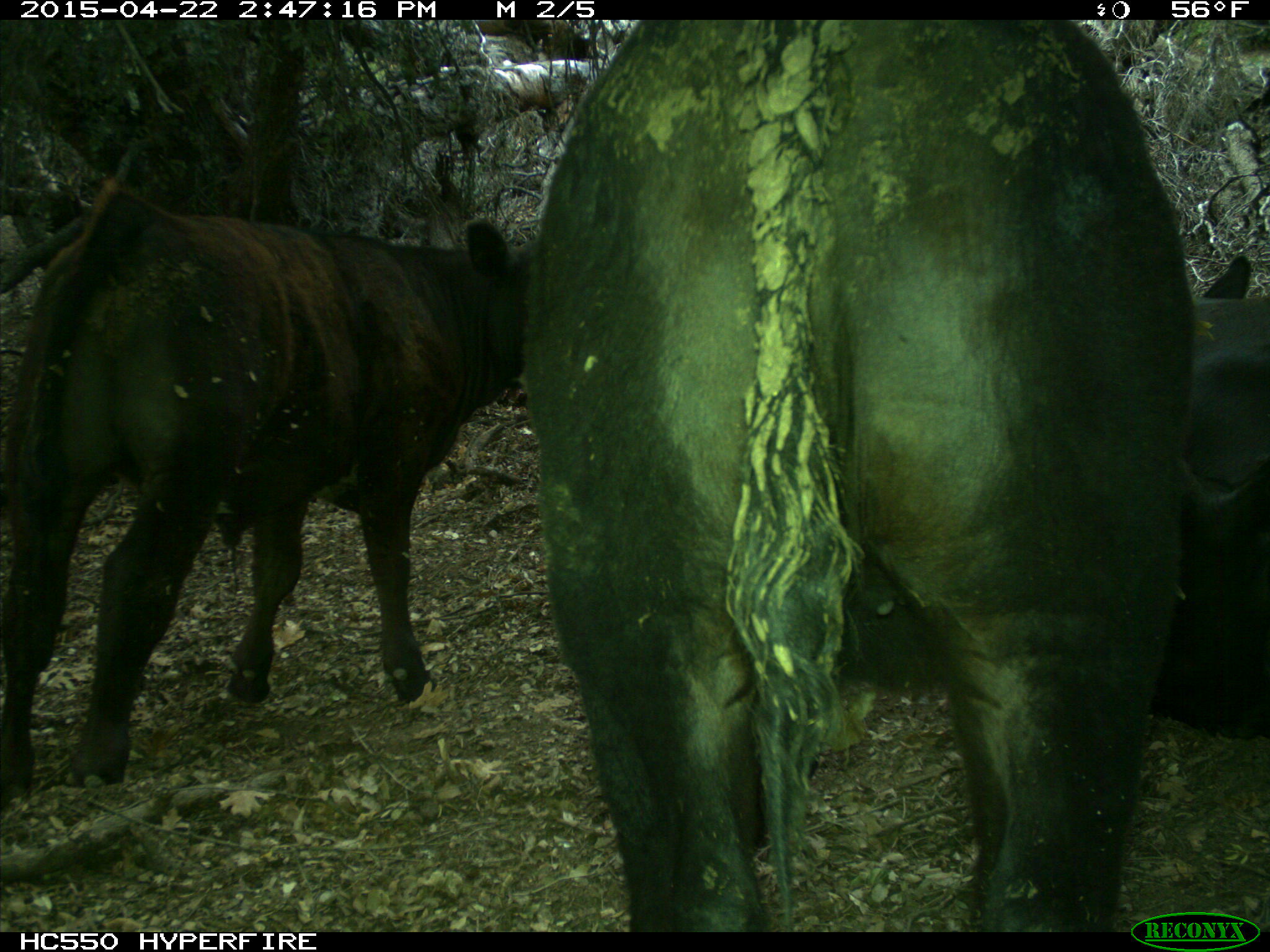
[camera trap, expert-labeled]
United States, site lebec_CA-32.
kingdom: Animalia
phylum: Chordata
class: Mammalia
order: Artiodactyla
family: Bovidae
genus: Bos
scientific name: Bos taurus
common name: domestic cow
Bos taurus (domestic cow).